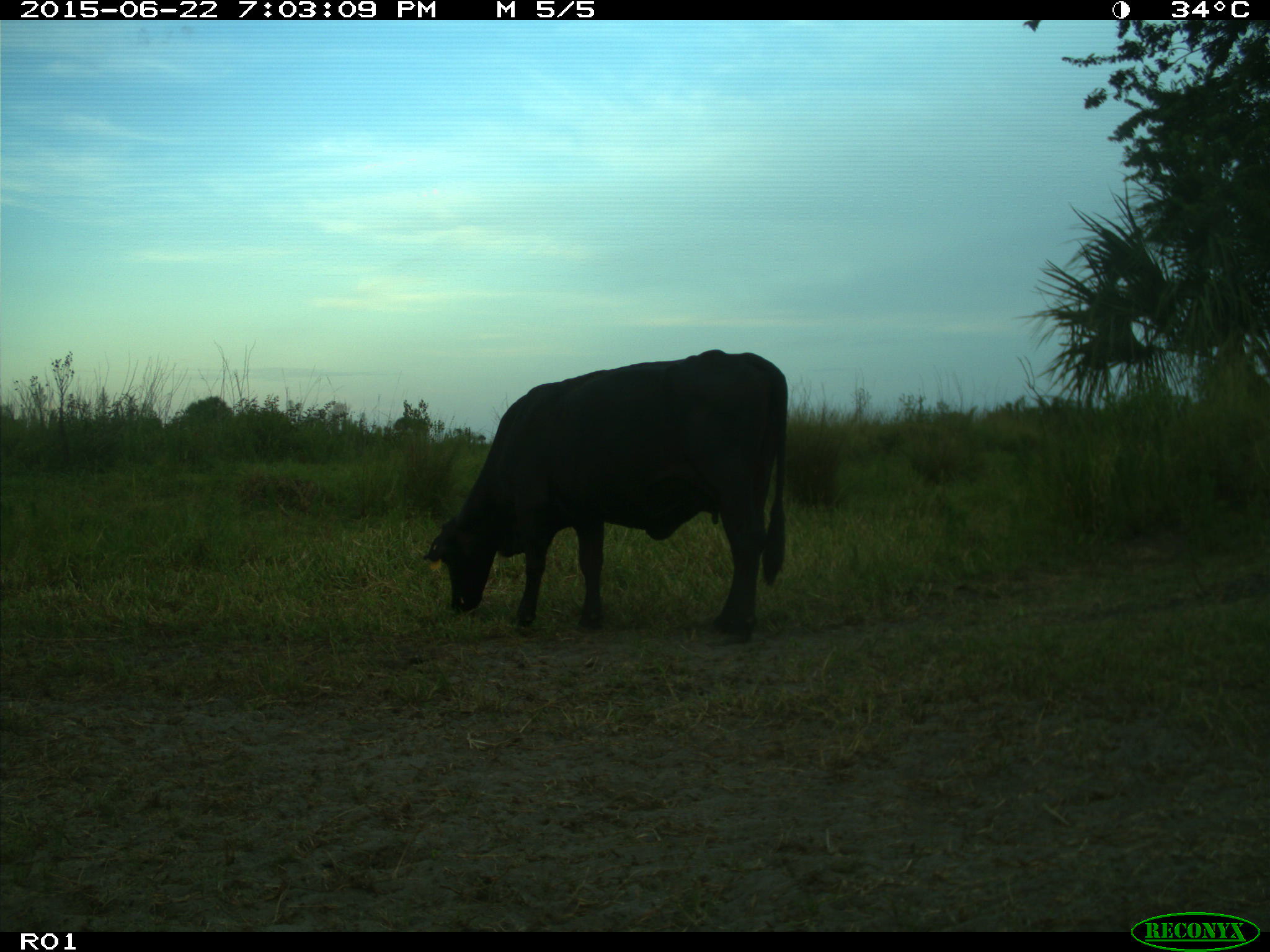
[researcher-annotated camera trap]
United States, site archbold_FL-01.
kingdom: Animalia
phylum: Chordata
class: Mammalia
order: Artiodactyla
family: Bovidae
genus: Bos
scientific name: Bos taurus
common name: domestic cow